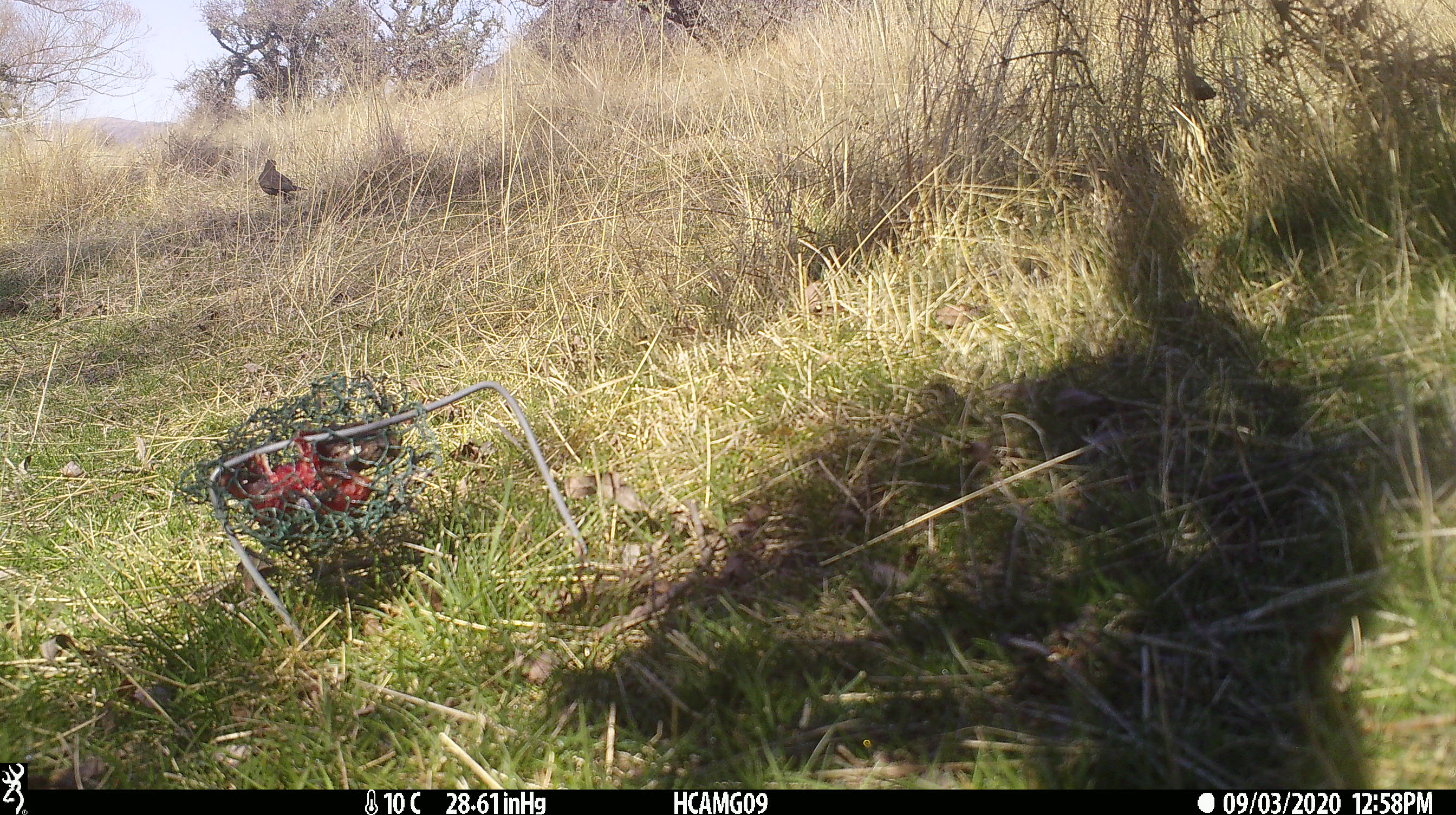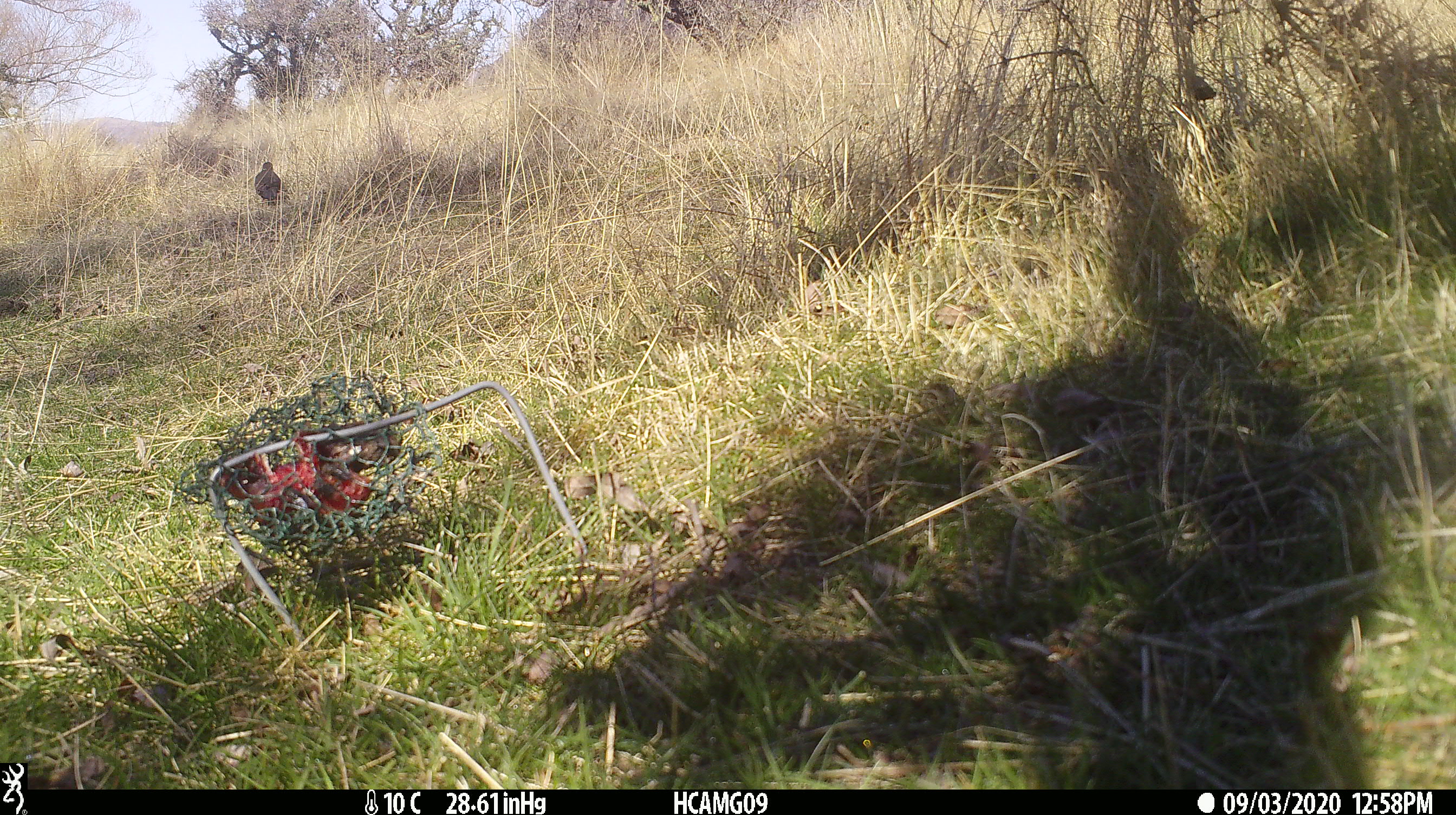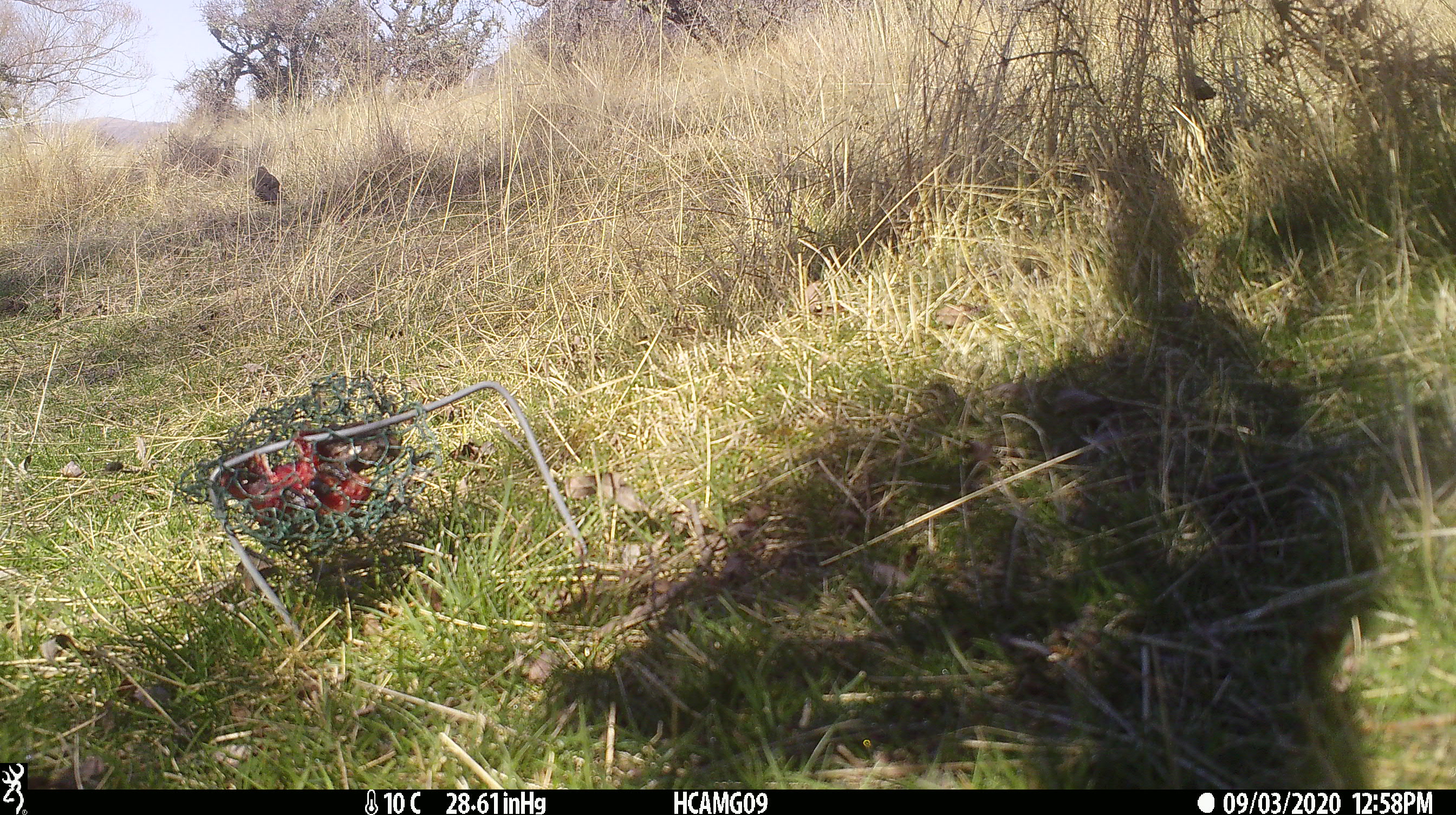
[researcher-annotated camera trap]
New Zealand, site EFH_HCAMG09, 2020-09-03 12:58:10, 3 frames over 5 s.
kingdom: Animalia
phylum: Chordata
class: Aves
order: Passeriformes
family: Turdidae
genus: Turdus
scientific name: Turdus merula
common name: eurasian blackbird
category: blackbird